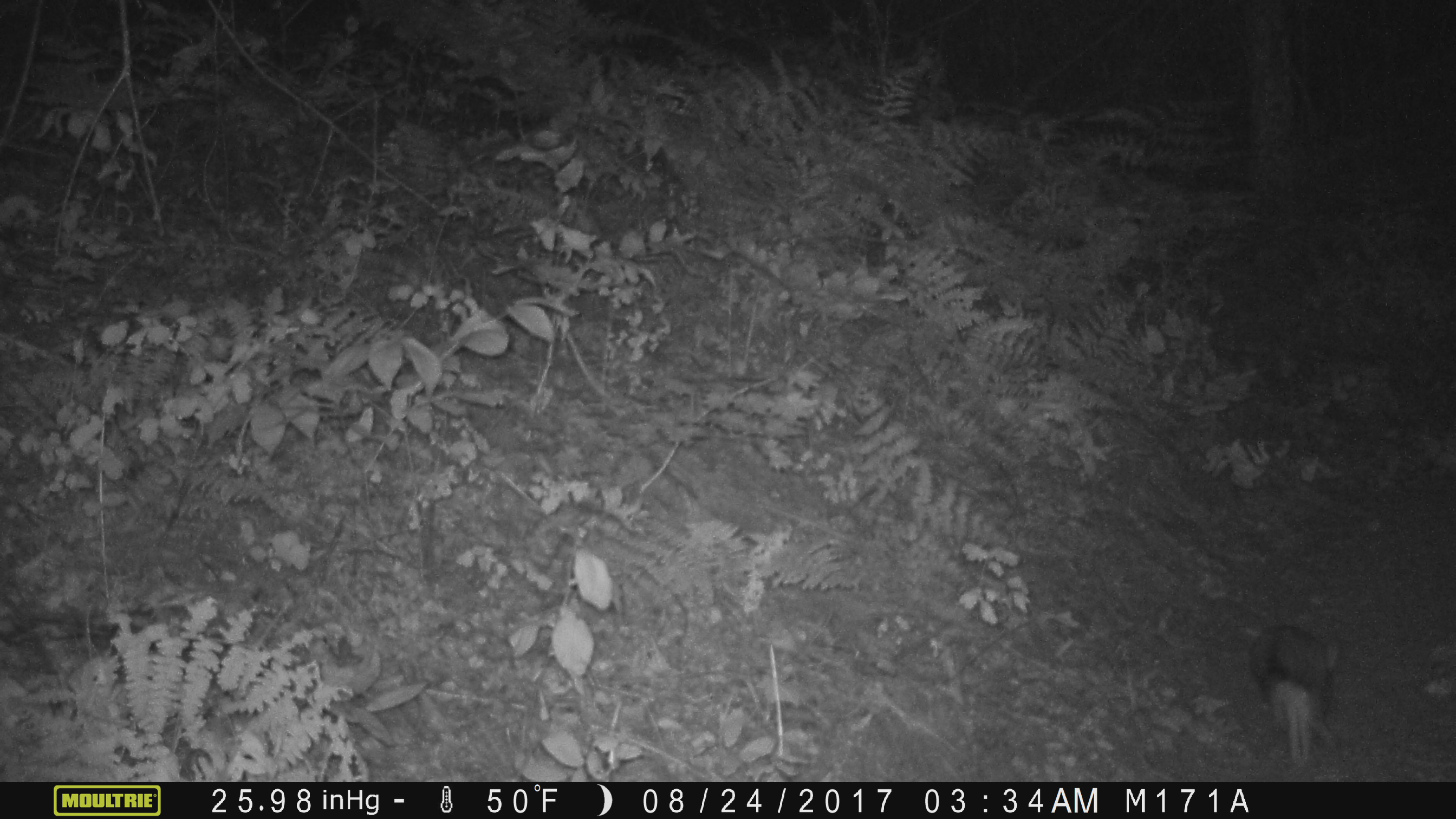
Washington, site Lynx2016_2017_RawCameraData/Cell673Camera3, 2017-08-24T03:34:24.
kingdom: Animalia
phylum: Chordata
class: Mammalia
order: Lagomorpha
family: Leporidae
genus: Lepus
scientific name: Lepus americanus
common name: snowshoe hare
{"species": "Lepus americanus (snowshoe hare)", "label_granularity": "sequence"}